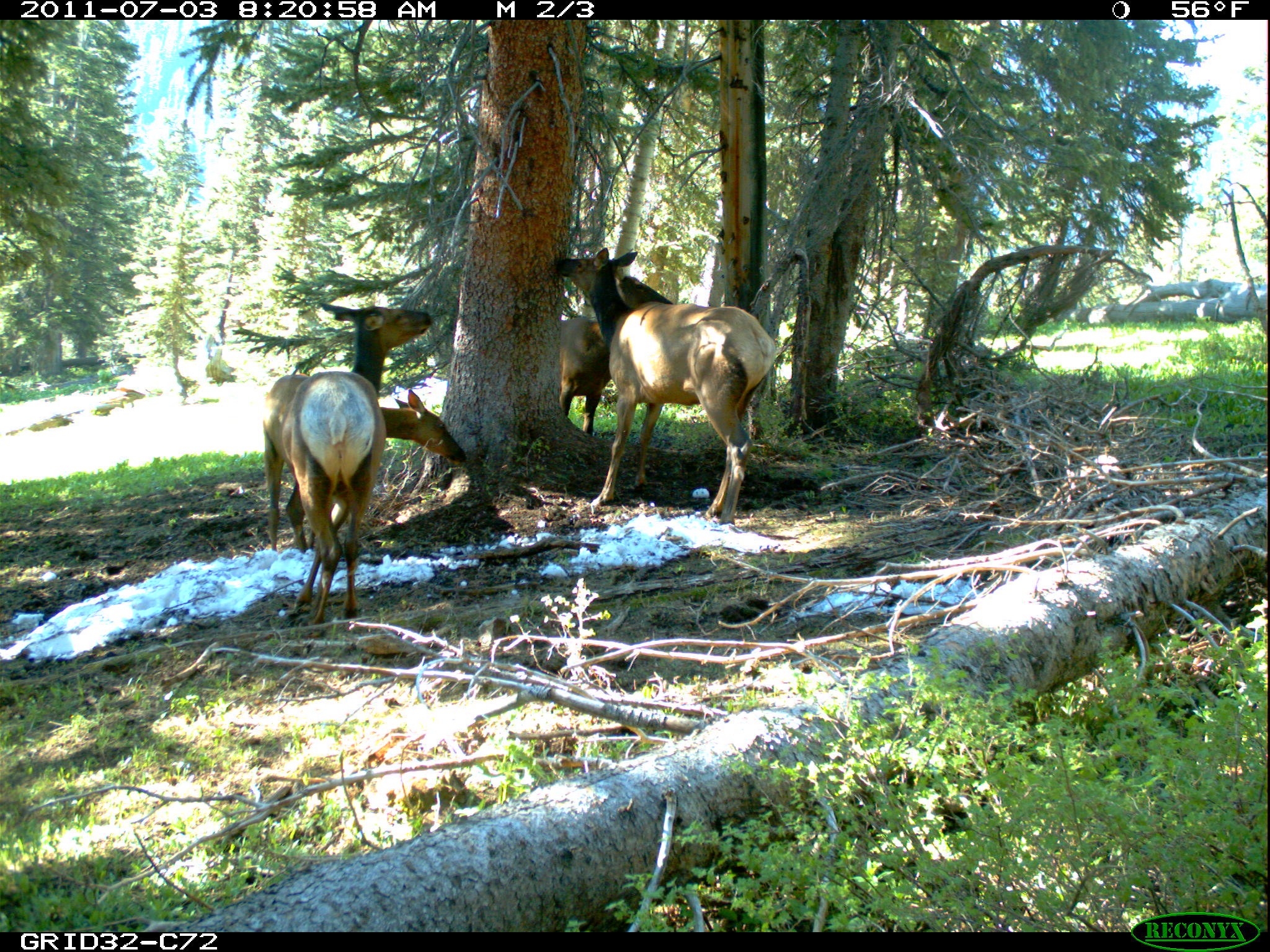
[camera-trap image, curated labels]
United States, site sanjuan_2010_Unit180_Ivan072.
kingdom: Animalia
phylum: Chordata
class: Mammalia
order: Artiodactyla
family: Cervidae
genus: Cervus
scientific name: Cervus elaphus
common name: red deer